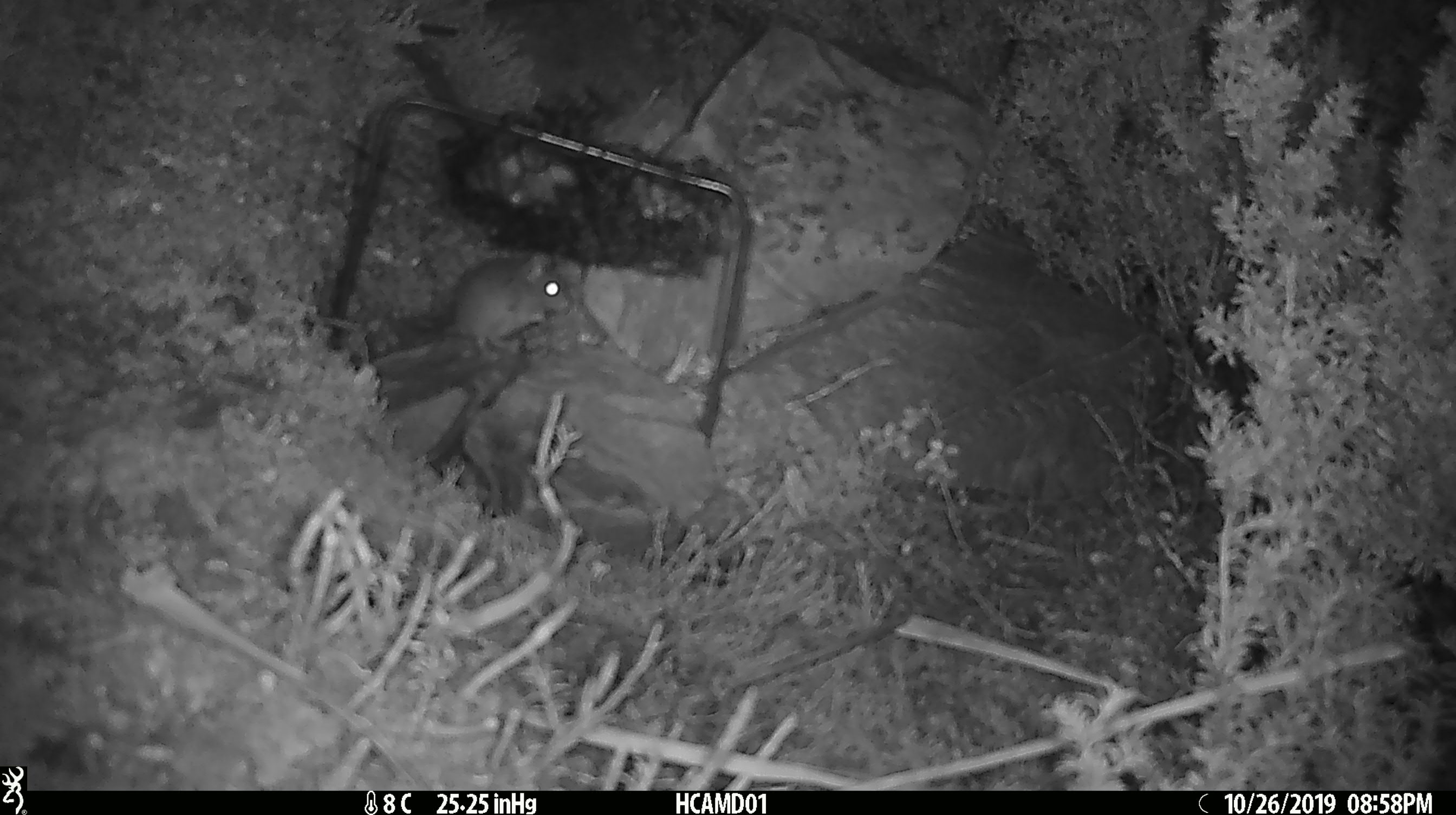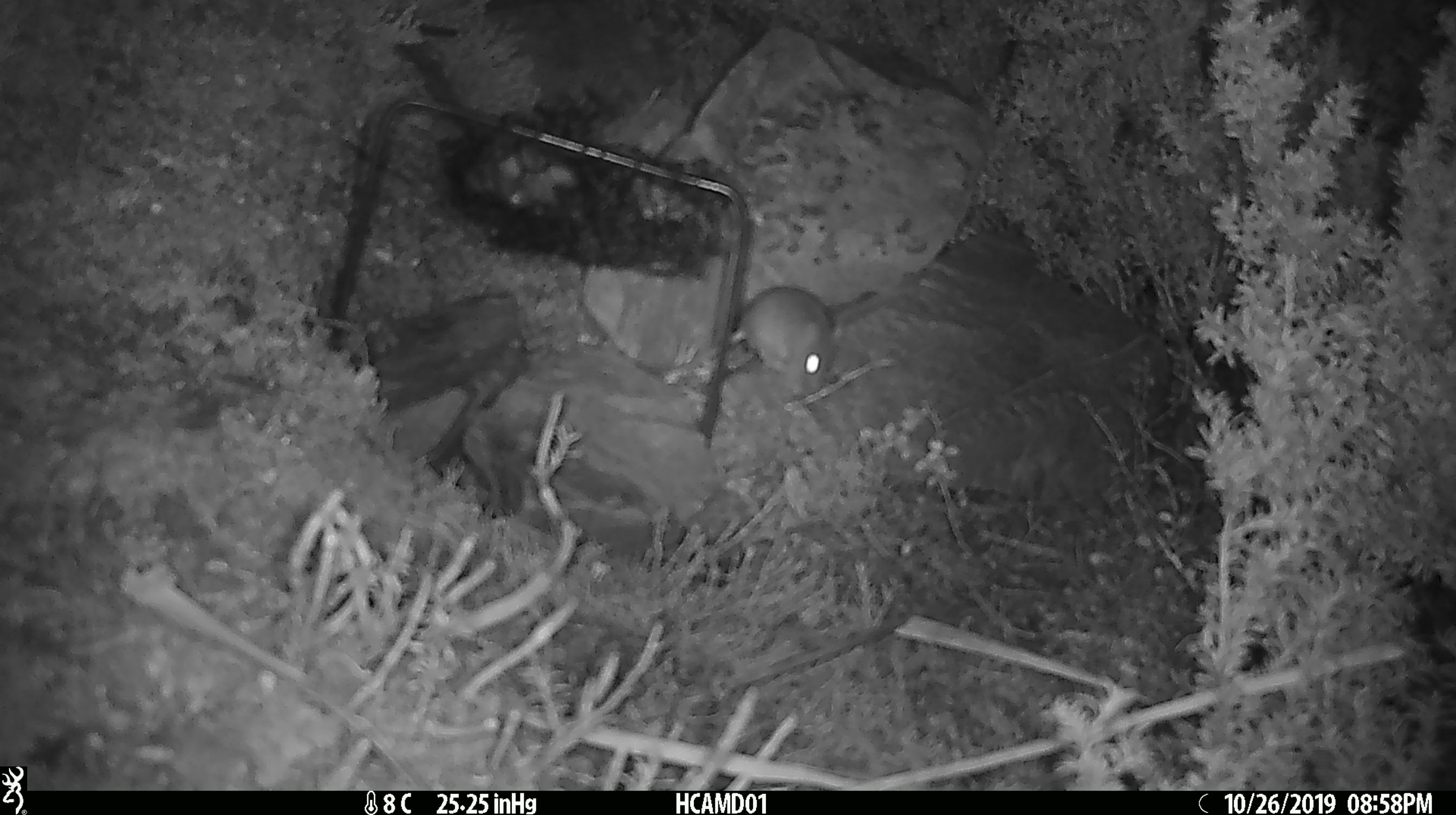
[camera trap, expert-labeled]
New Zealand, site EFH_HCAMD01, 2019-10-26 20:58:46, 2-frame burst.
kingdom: Animalia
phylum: Chordata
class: Mammalia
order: Rodentia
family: Muridae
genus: Mus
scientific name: Mus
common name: mouse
Mouse (Mus).